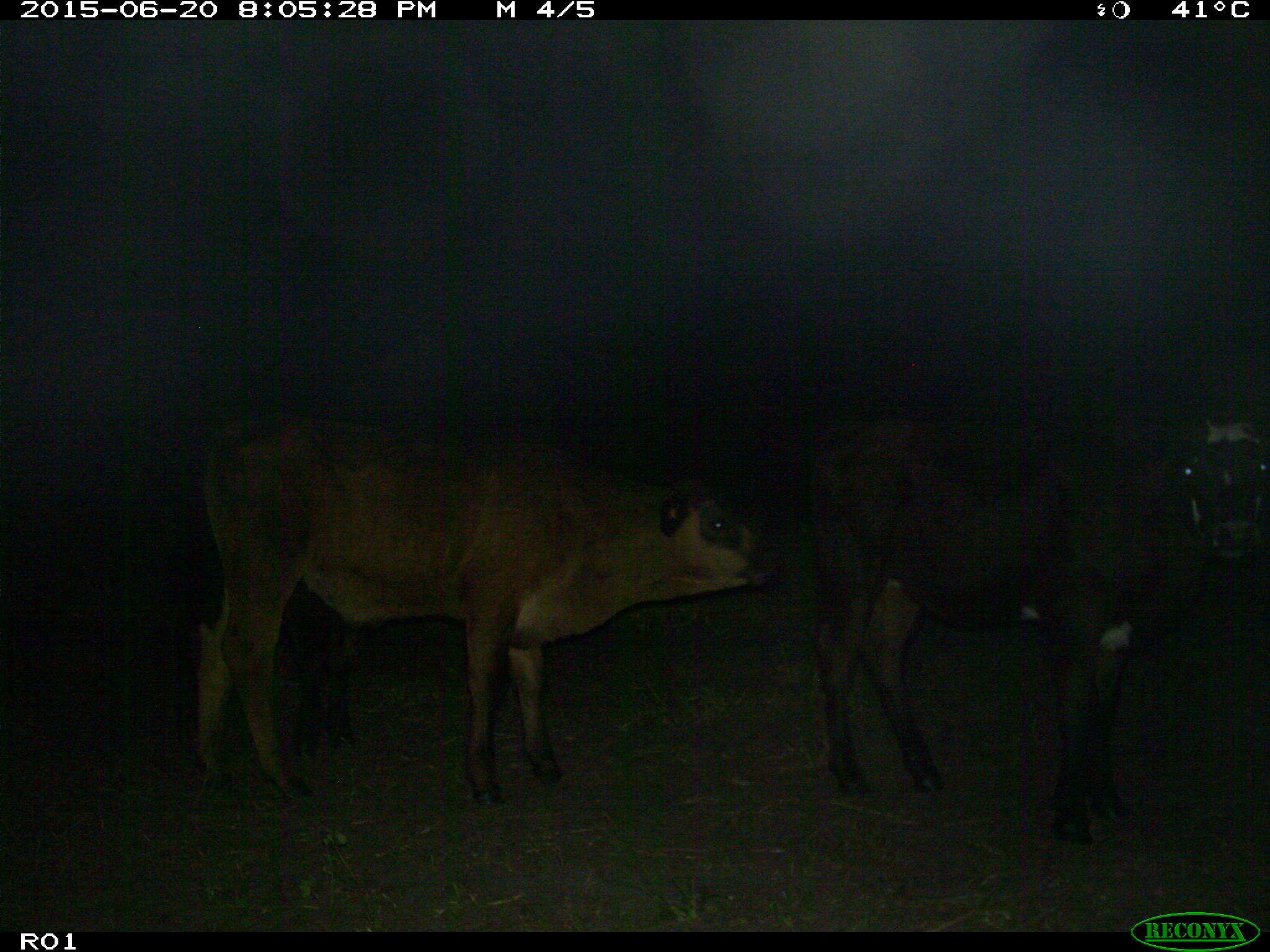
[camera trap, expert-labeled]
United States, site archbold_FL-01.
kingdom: Animalia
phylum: Chordata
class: Mammalia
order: Artiodactyla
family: Bovidae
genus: Bos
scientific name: Bos taurus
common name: domestic cow